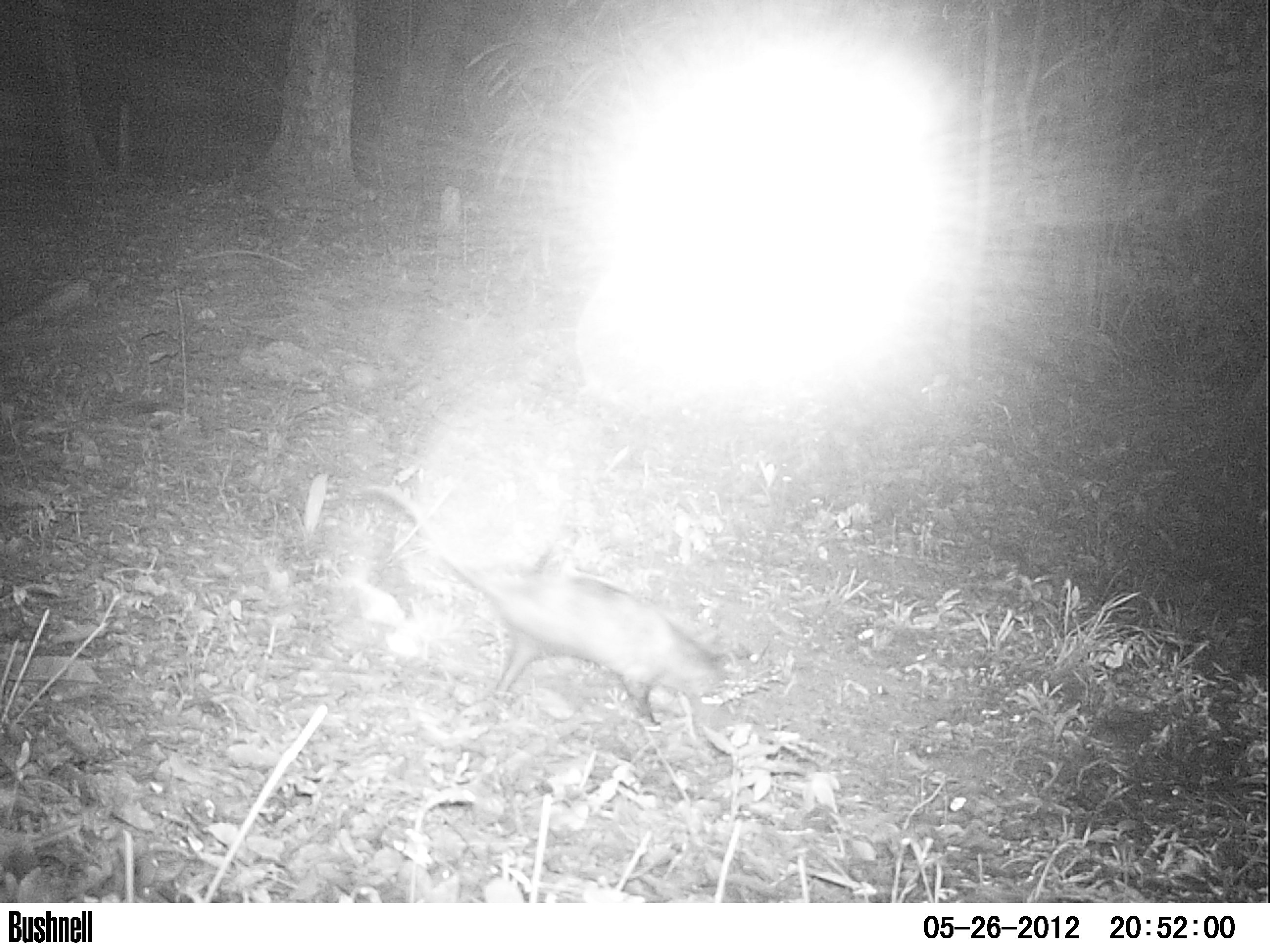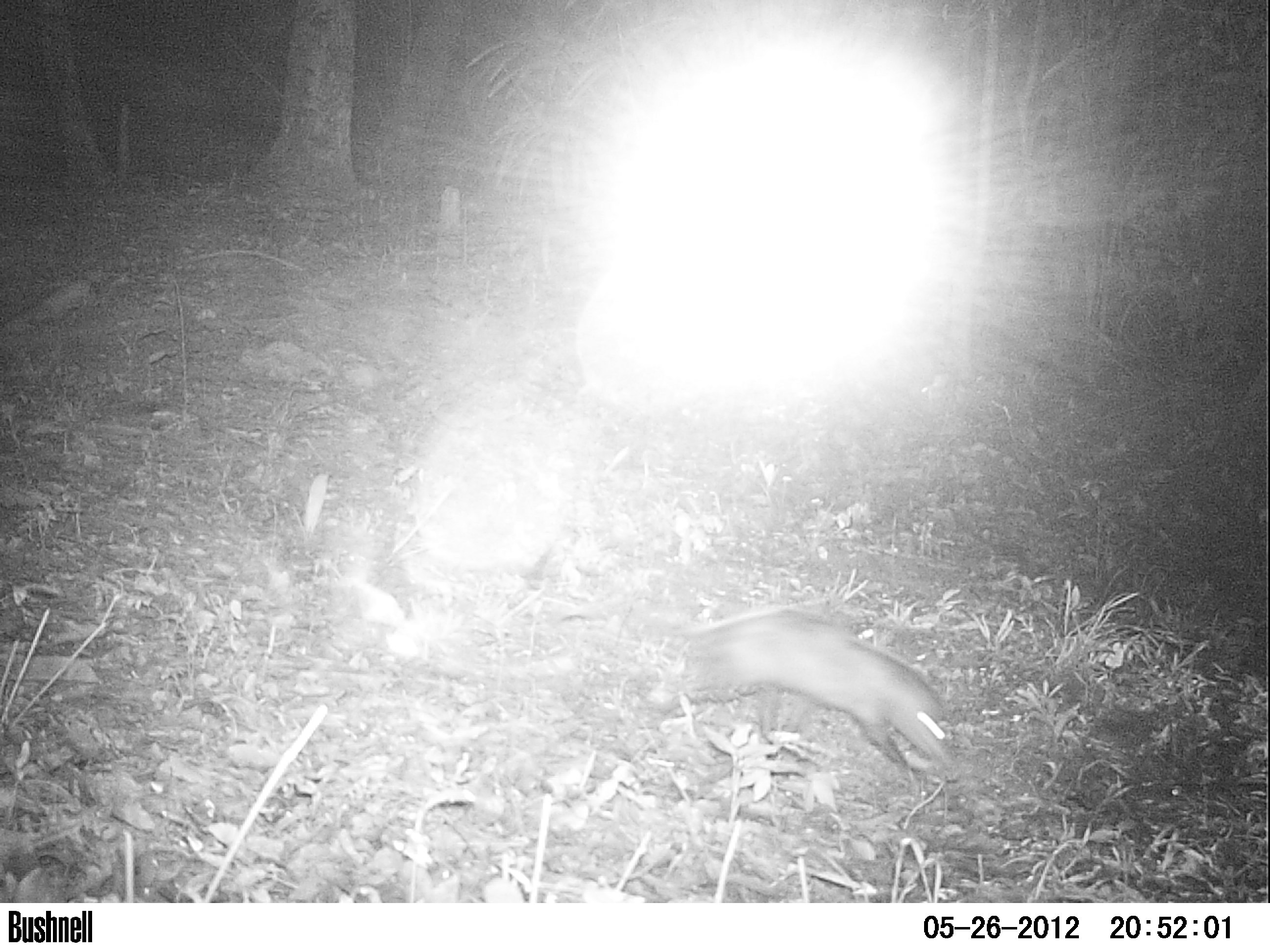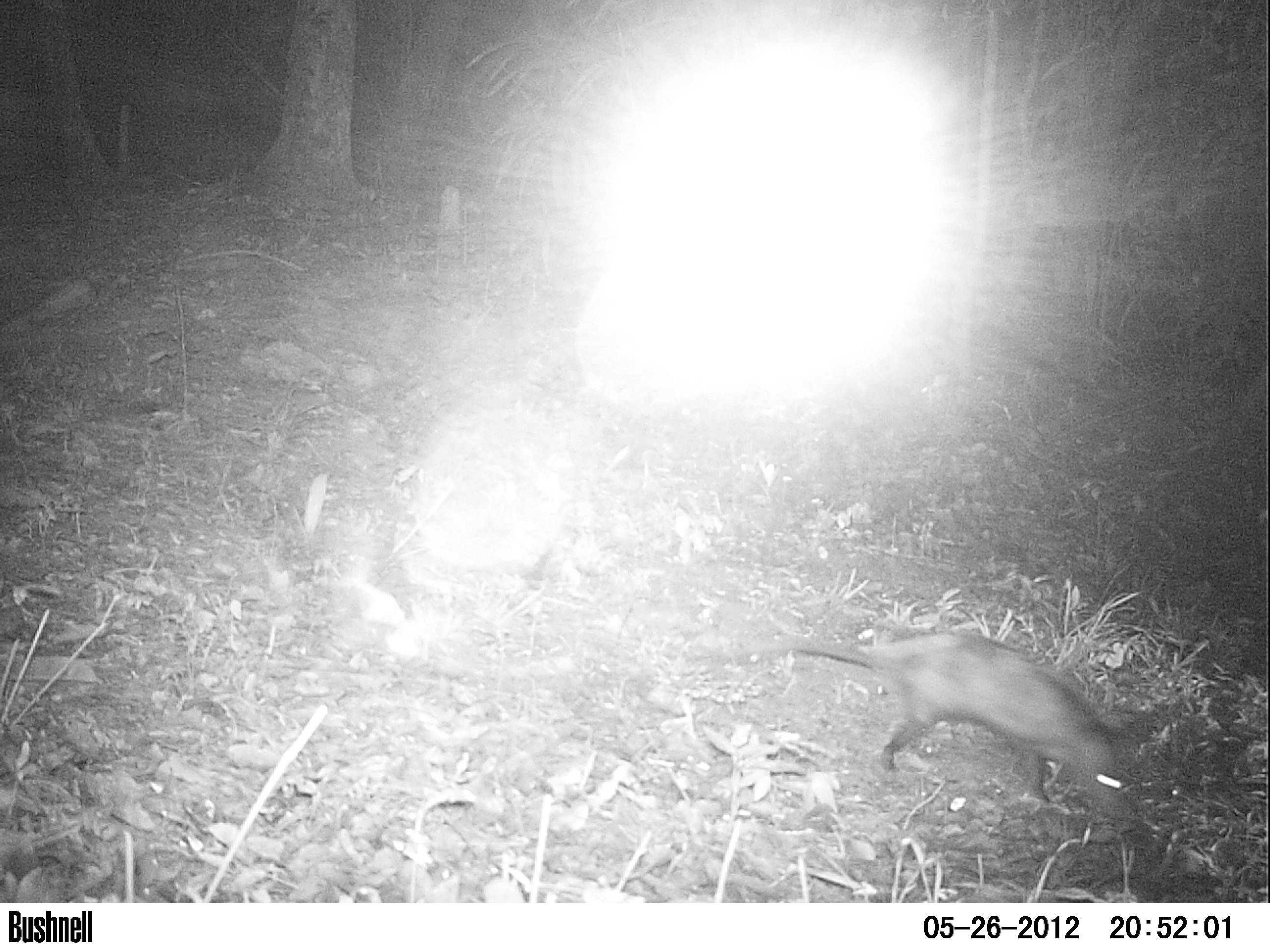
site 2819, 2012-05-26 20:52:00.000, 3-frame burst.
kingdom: Animalia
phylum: Chordata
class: Mammalia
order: Didelphimorphia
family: Didelphidae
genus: Didelphis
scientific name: Didelphis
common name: american opossums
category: didelphis sp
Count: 1.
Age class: adult.